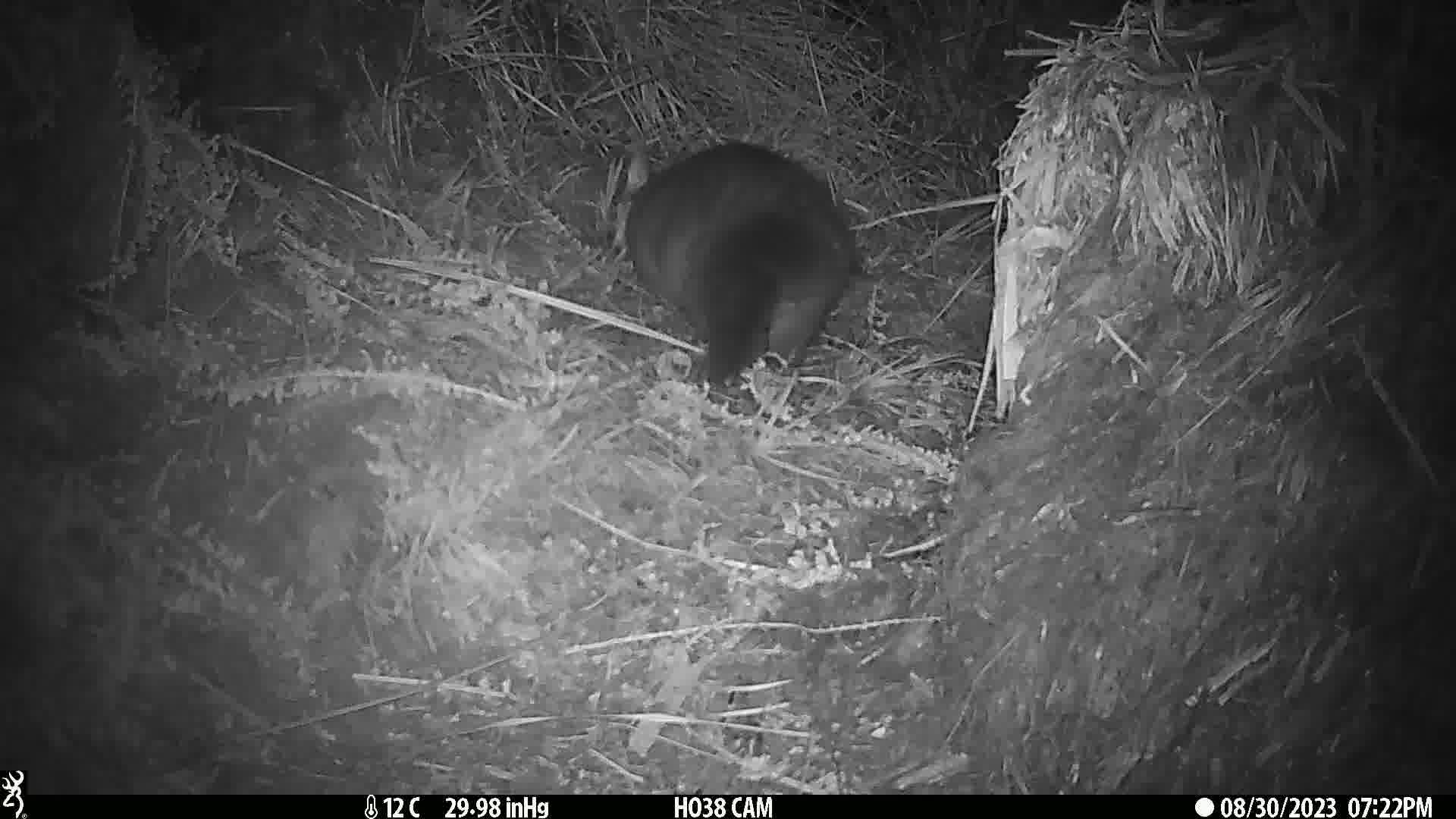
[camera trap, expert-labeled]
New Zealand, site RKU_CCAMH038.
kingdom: Animalia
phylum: Chordata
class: Mammalia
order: Diprotodontia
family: Phalangeridae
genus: Trichosurus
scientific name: Trichosurus vulpecula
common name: common brushtail possum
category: possum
Possum (common brushtail possum) (Trichosurus vulpecula).